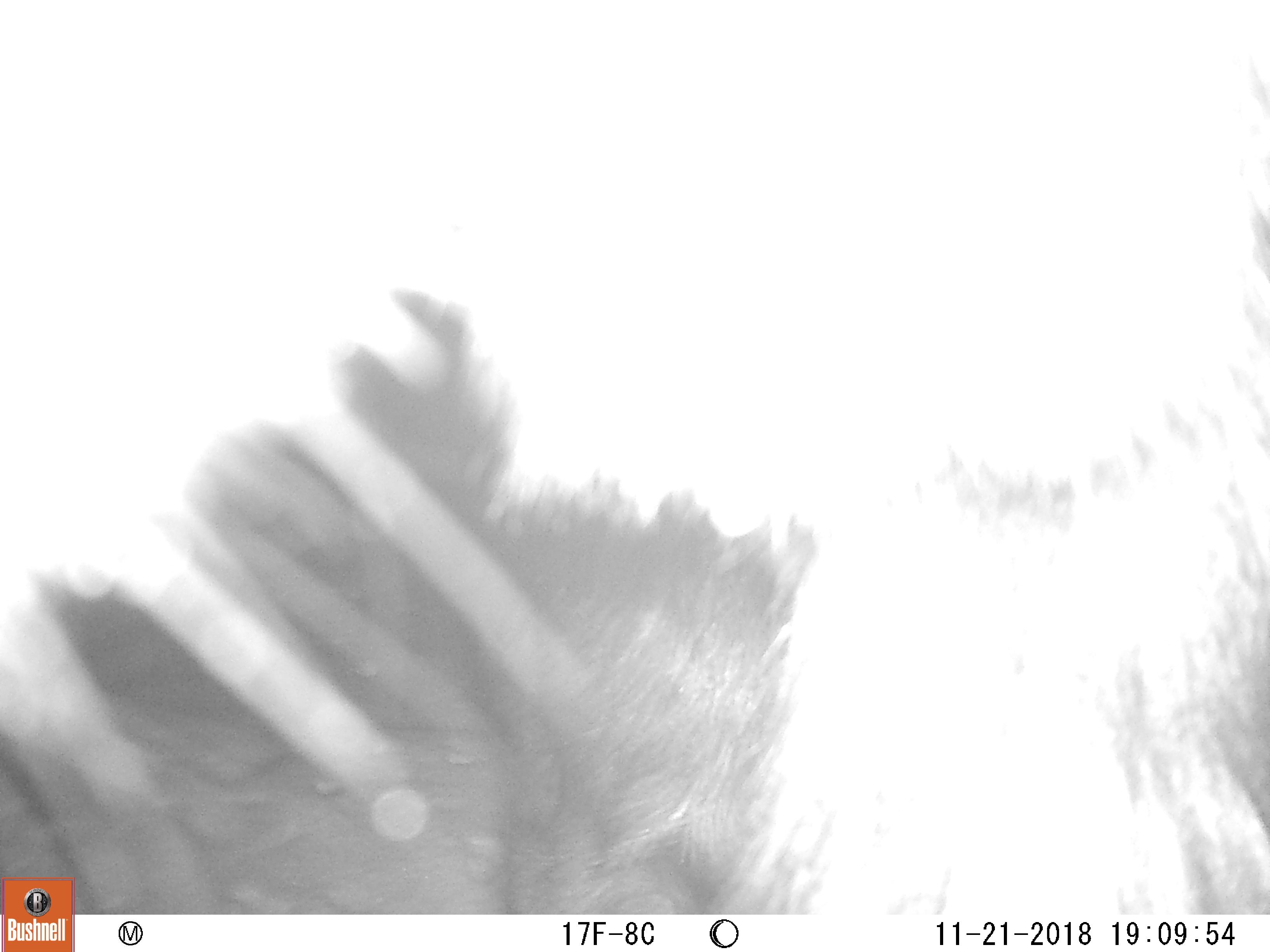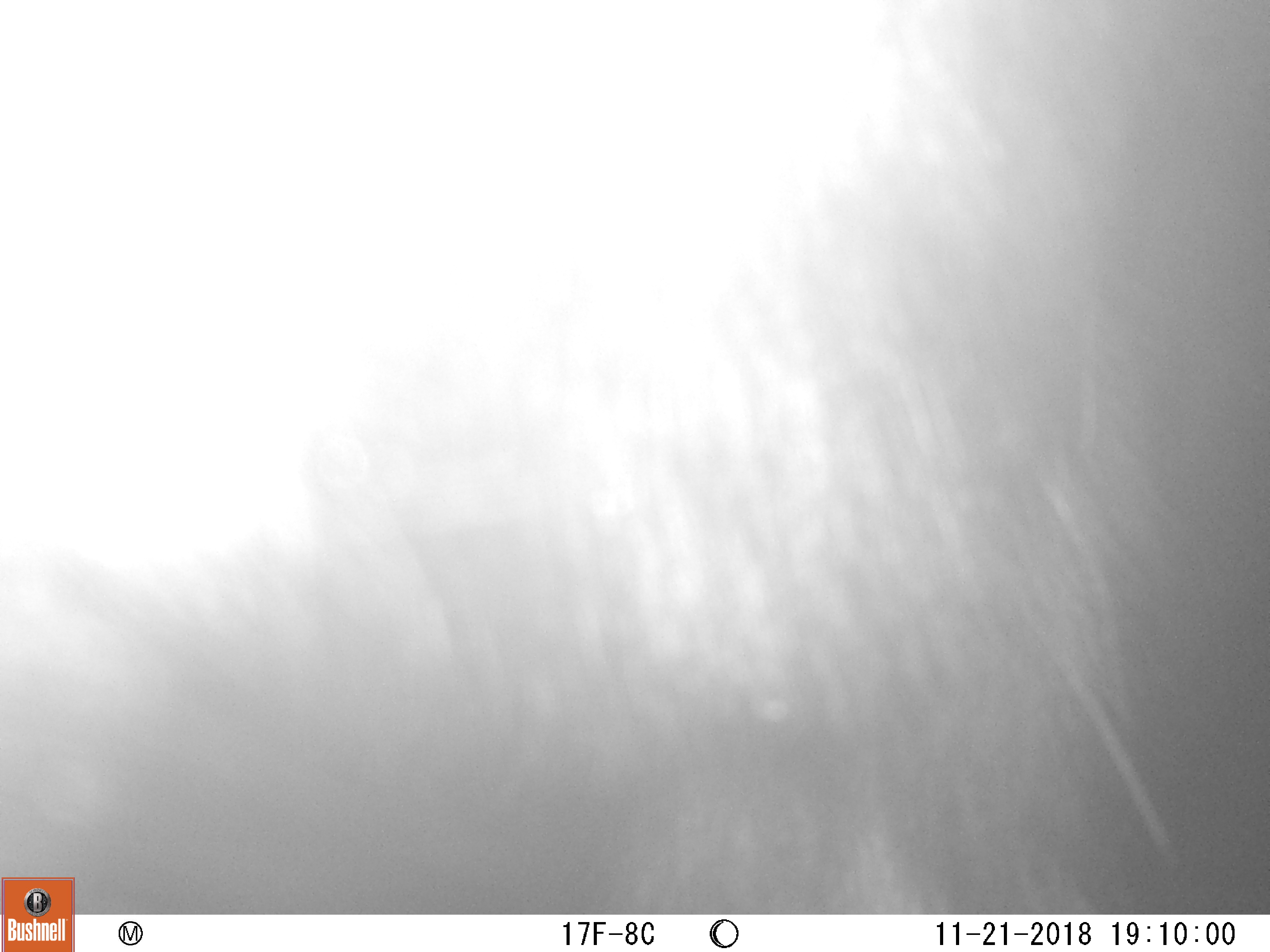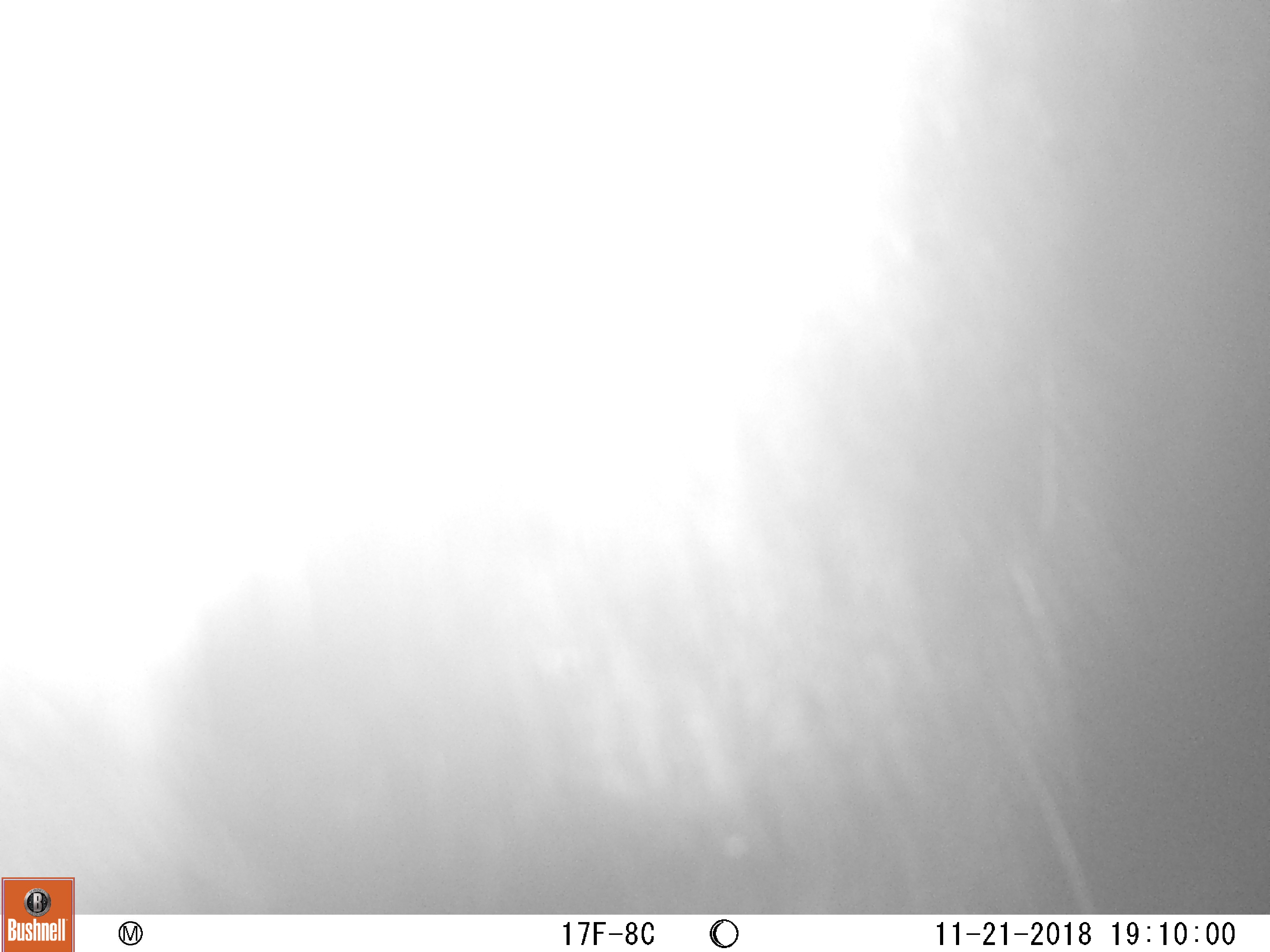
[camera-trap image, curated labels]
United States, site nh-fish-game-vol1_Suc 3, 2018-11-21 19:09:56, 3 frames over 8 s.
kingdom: Animalia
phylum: Chordata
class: Mammalia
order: Artiodactyla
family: Cervidae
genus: Alces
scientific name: Alces alces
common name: moose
Moose (Alces alces).